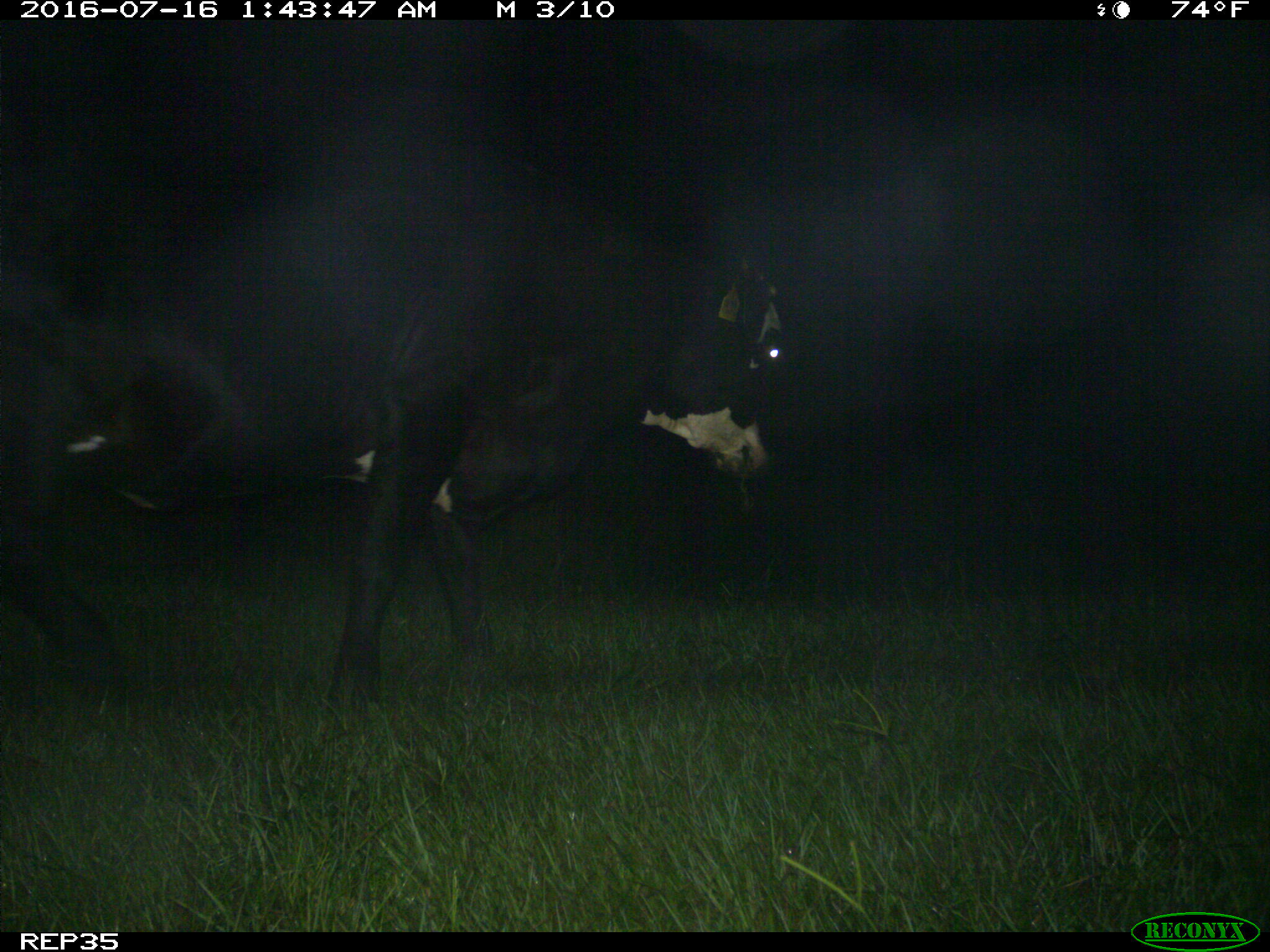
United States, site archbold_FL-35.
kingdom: Animalia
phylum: Chordata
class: Mammalia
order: Artiodactyla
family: Bovidae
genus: Bos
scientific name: Bos taurus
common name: domestic cow